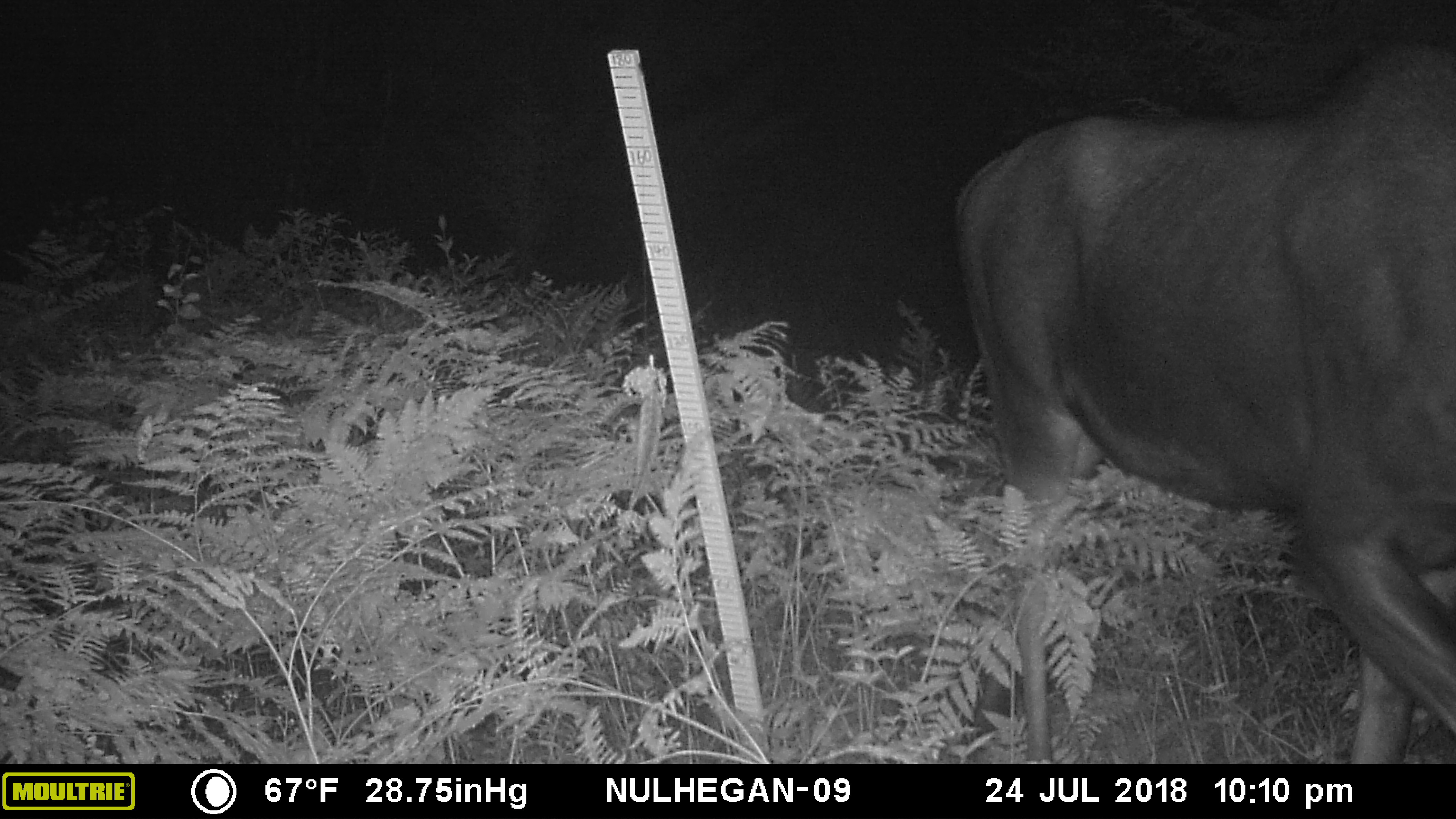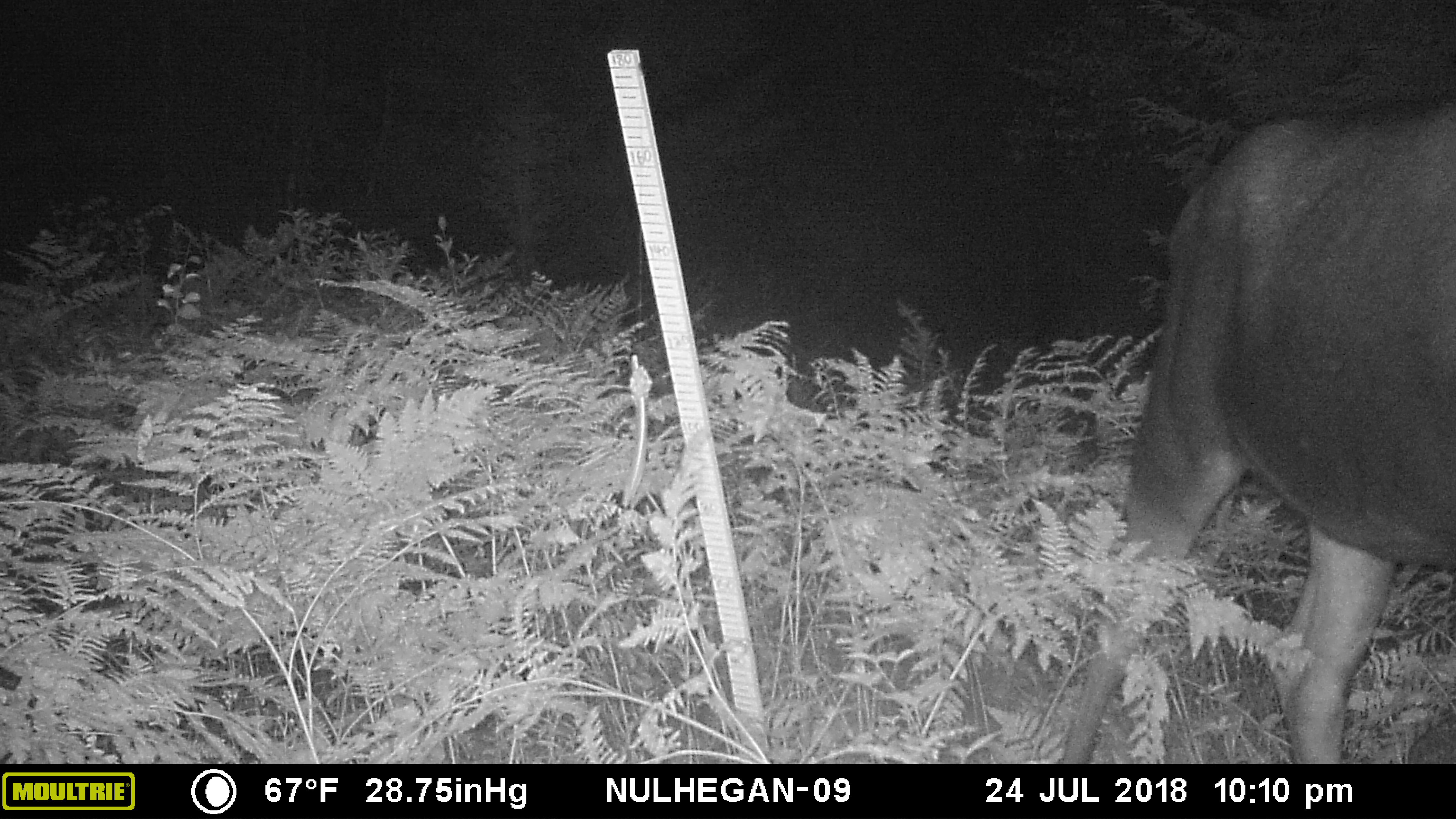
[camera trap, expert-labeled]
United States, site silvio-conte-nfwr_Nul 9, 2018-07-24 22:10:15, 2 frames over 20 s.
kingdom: Animalia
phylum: Chordata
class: Mammalia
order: Artiodactyla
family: Cervidae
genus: Alces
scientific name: Alces alces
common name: moose